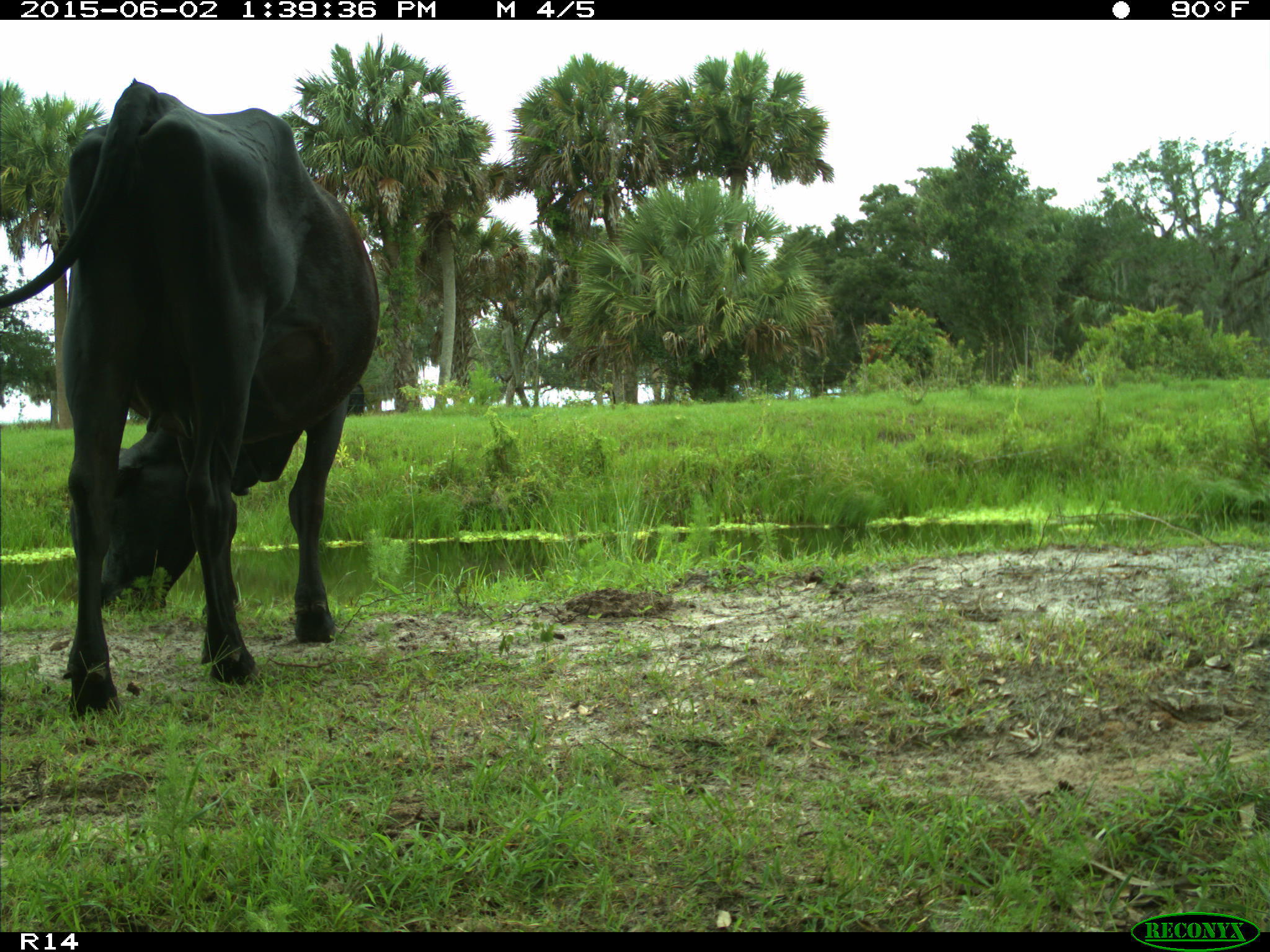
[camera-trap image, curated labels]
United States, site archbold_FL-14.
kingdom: Animalia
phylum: Chordata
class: Mammalia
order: Artiodactyla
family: Bovidae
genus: Bos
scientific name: Bos taurus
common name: domestic cow